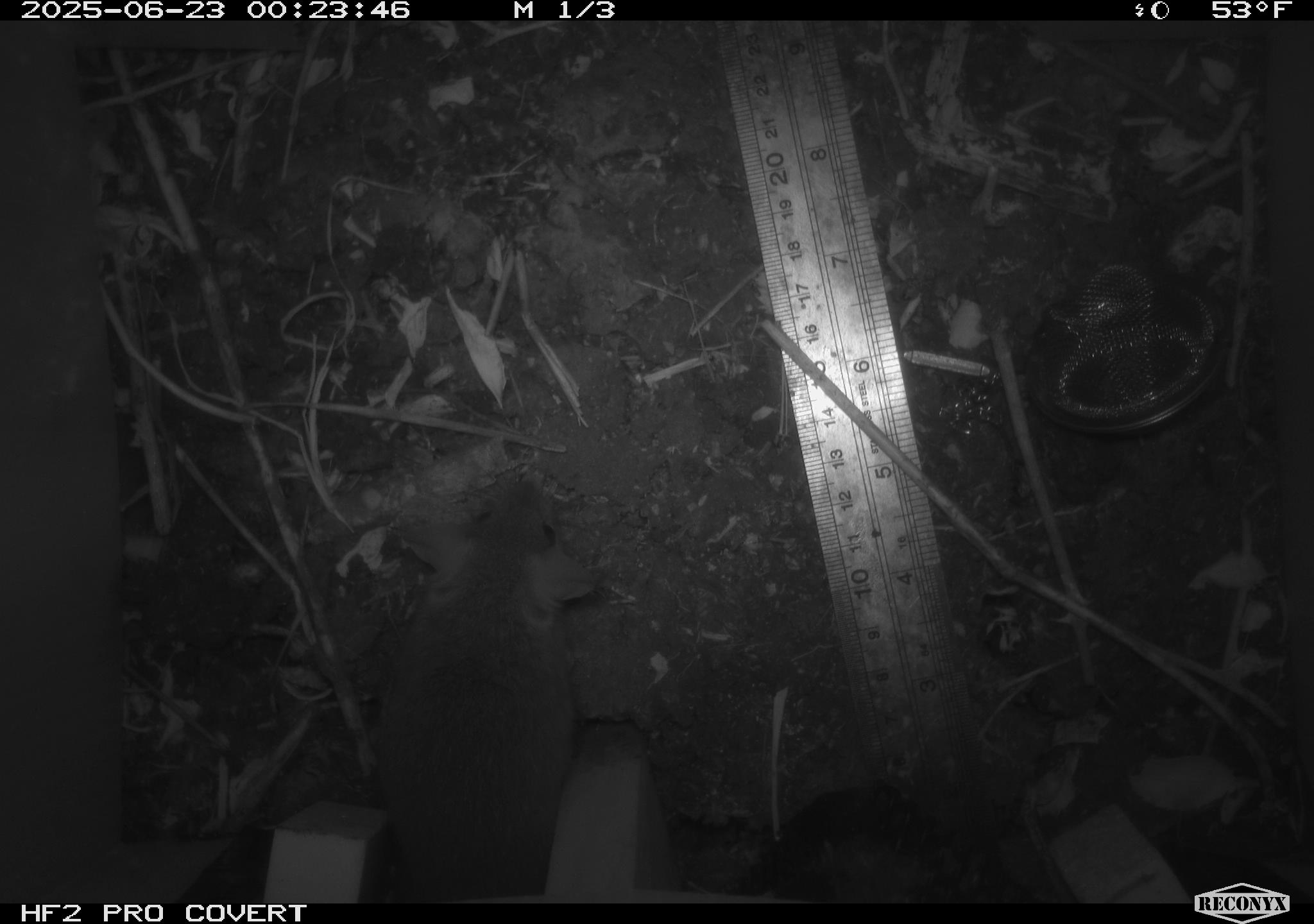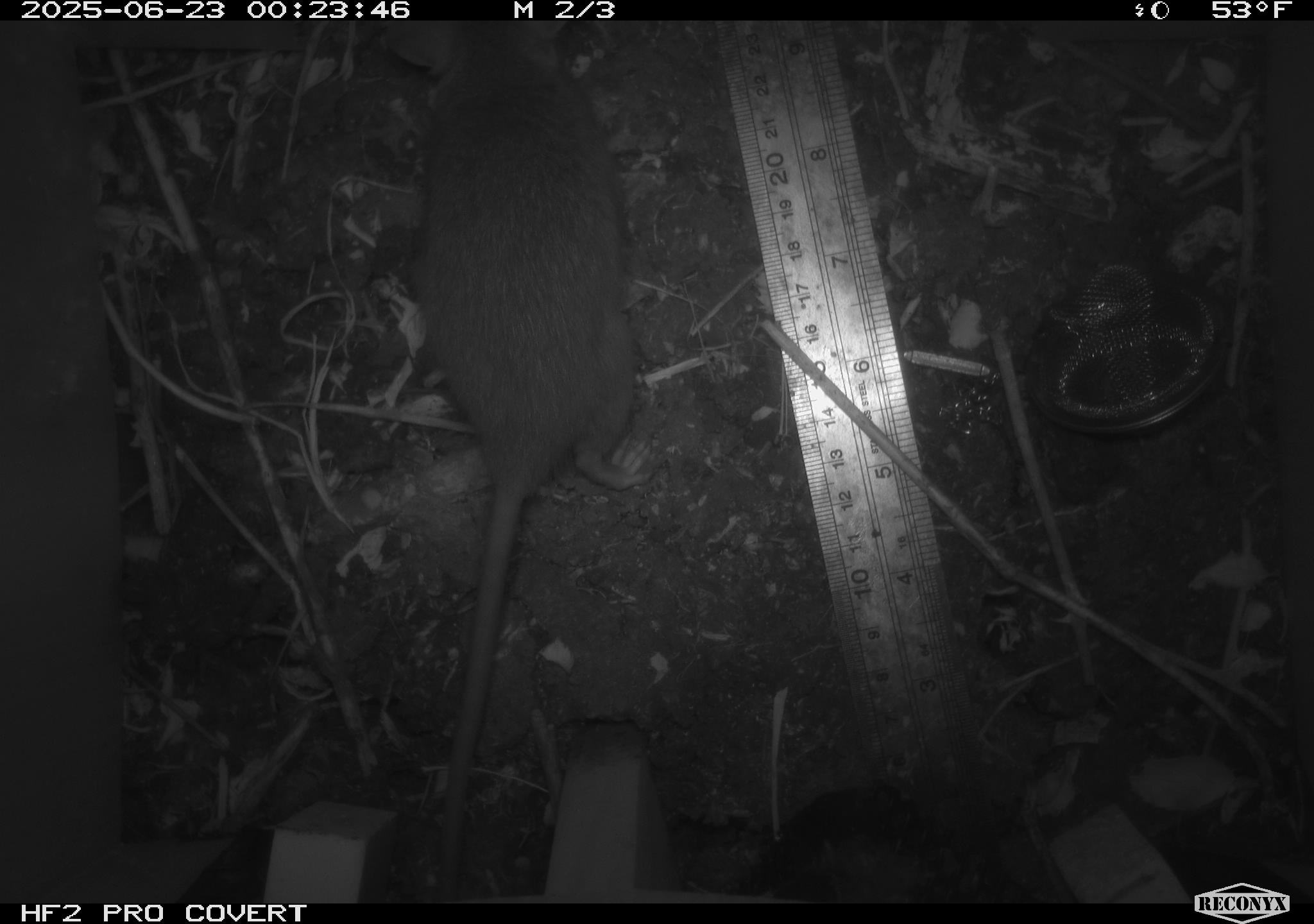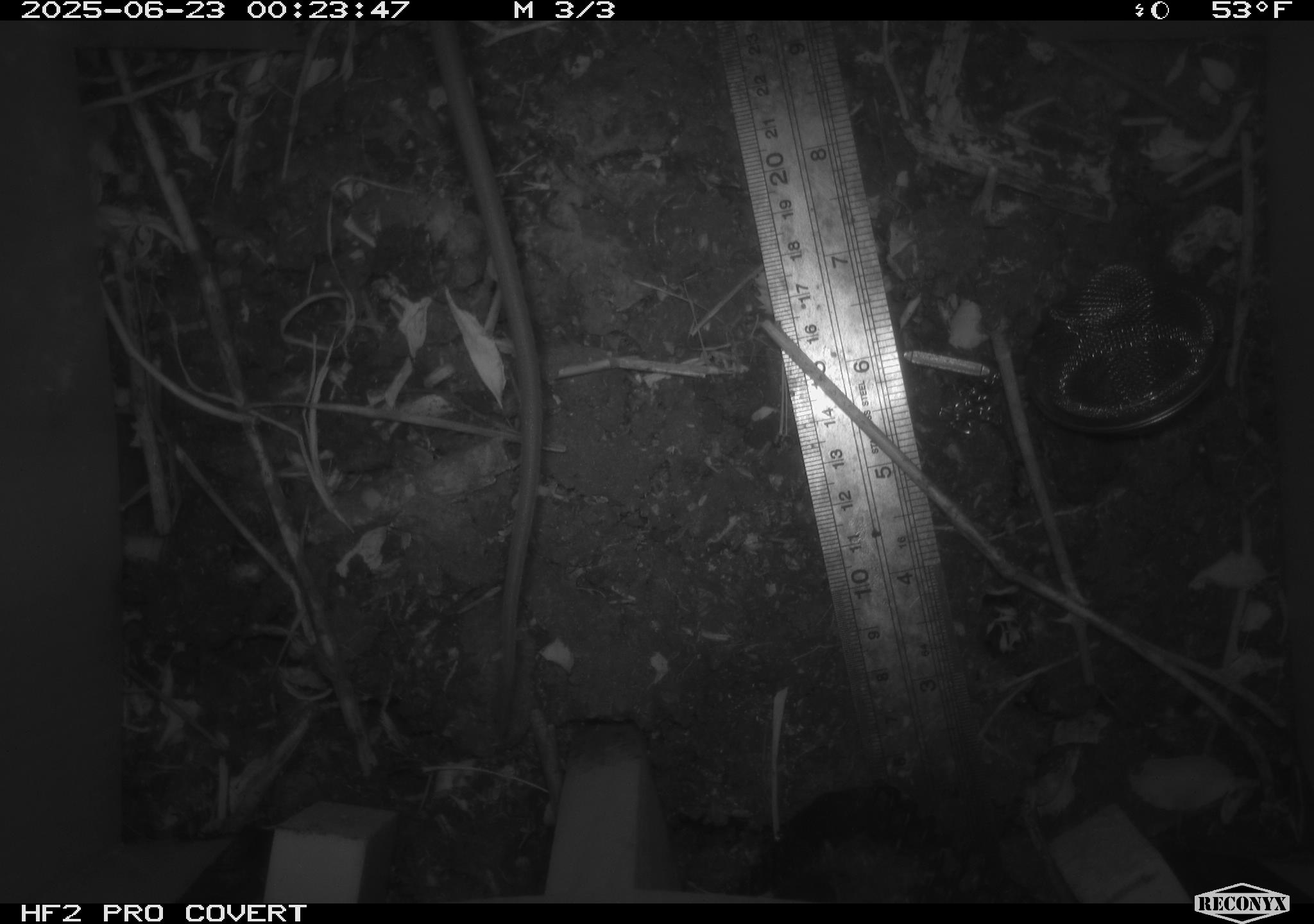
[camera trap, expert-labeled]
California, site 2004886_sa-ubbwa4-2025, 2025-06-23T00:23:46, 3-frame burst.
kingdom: Animalia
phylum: Chordata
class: Mammalia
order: Rodentia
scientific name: Rodentia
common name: rodent